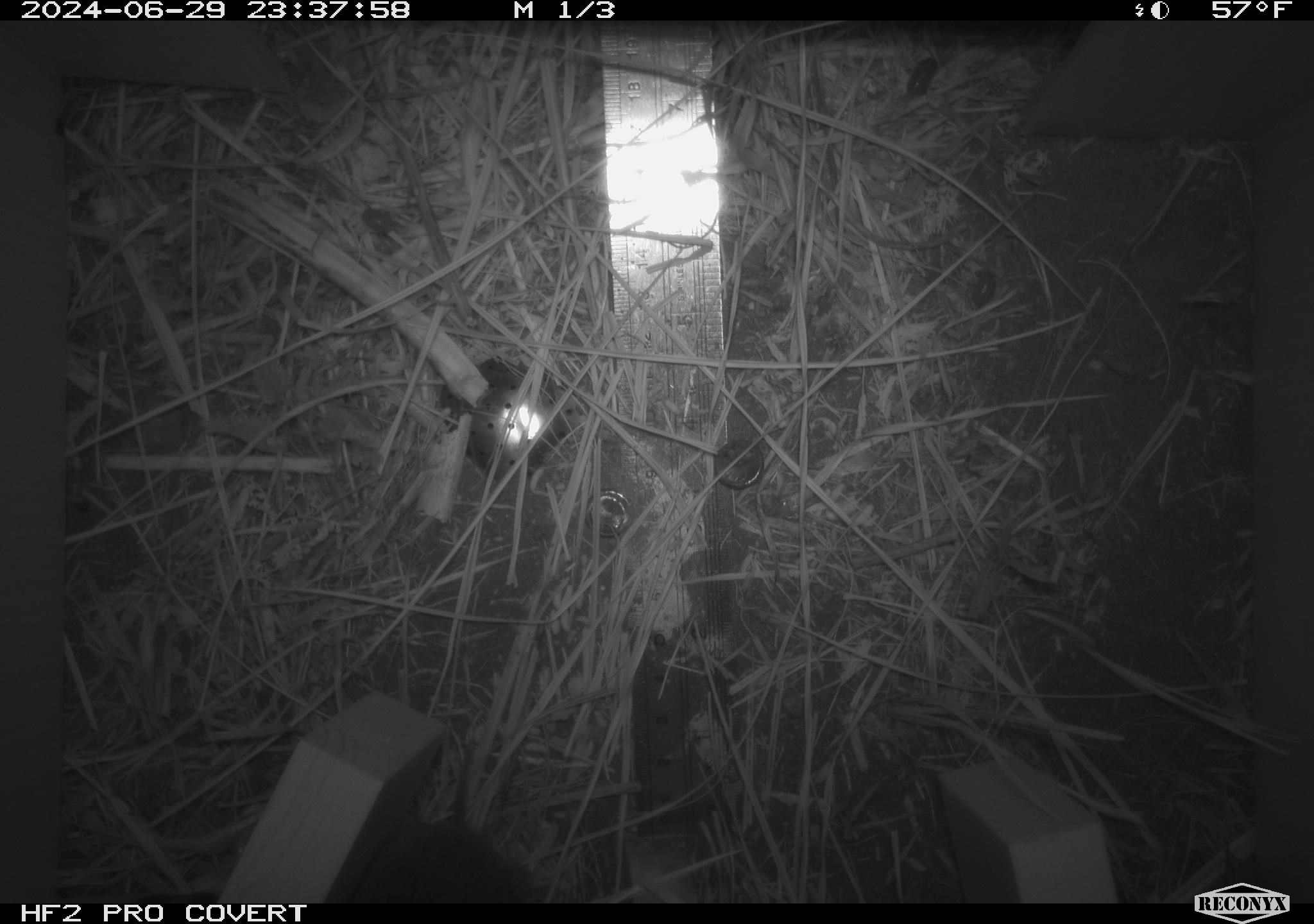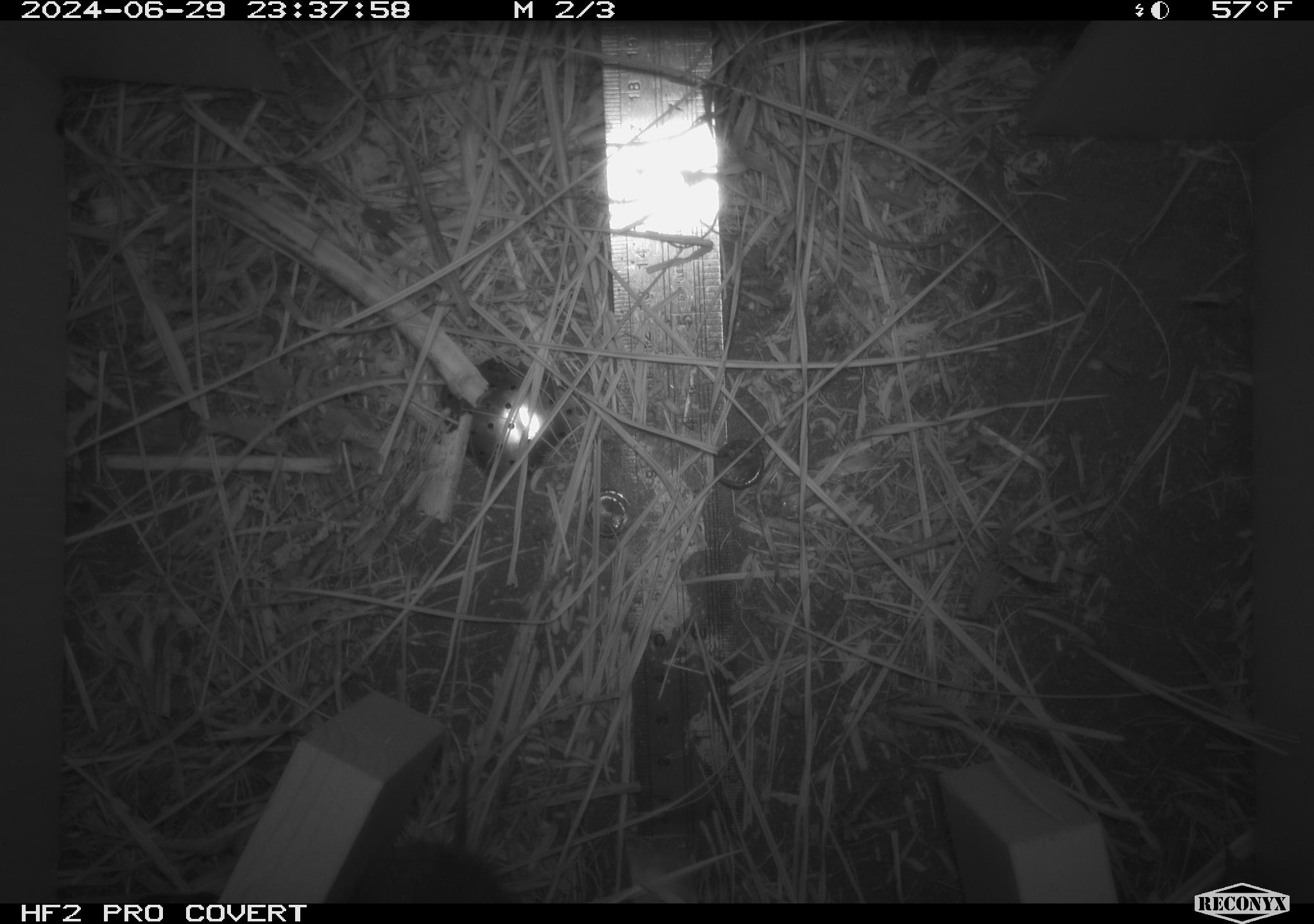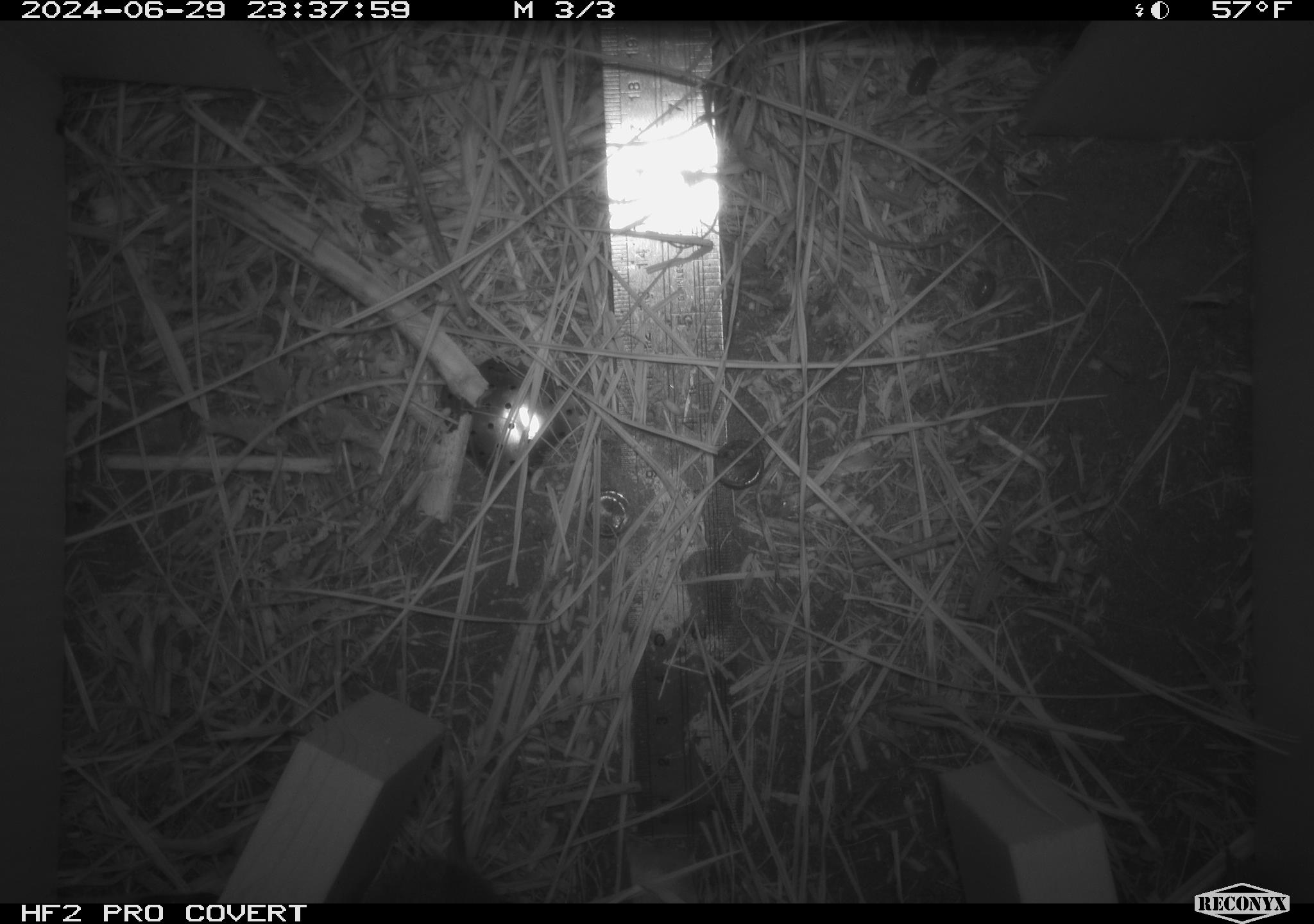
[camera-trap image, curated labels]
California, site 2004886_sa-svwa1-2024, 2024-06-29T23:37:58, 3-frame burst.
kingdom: Animalia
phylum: Chordata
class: Mammalia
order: Rodentia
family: Cricetidae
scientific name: Arvicolinae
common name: voles, lemmings, and muskrats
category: arvicolinae subfamily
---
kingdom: Animalia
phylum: Arthropoda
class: Malacostraca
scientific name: Malacostraca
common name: amphipods, crabs, isopods, krill, lobsters and shrimps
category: malacostracan